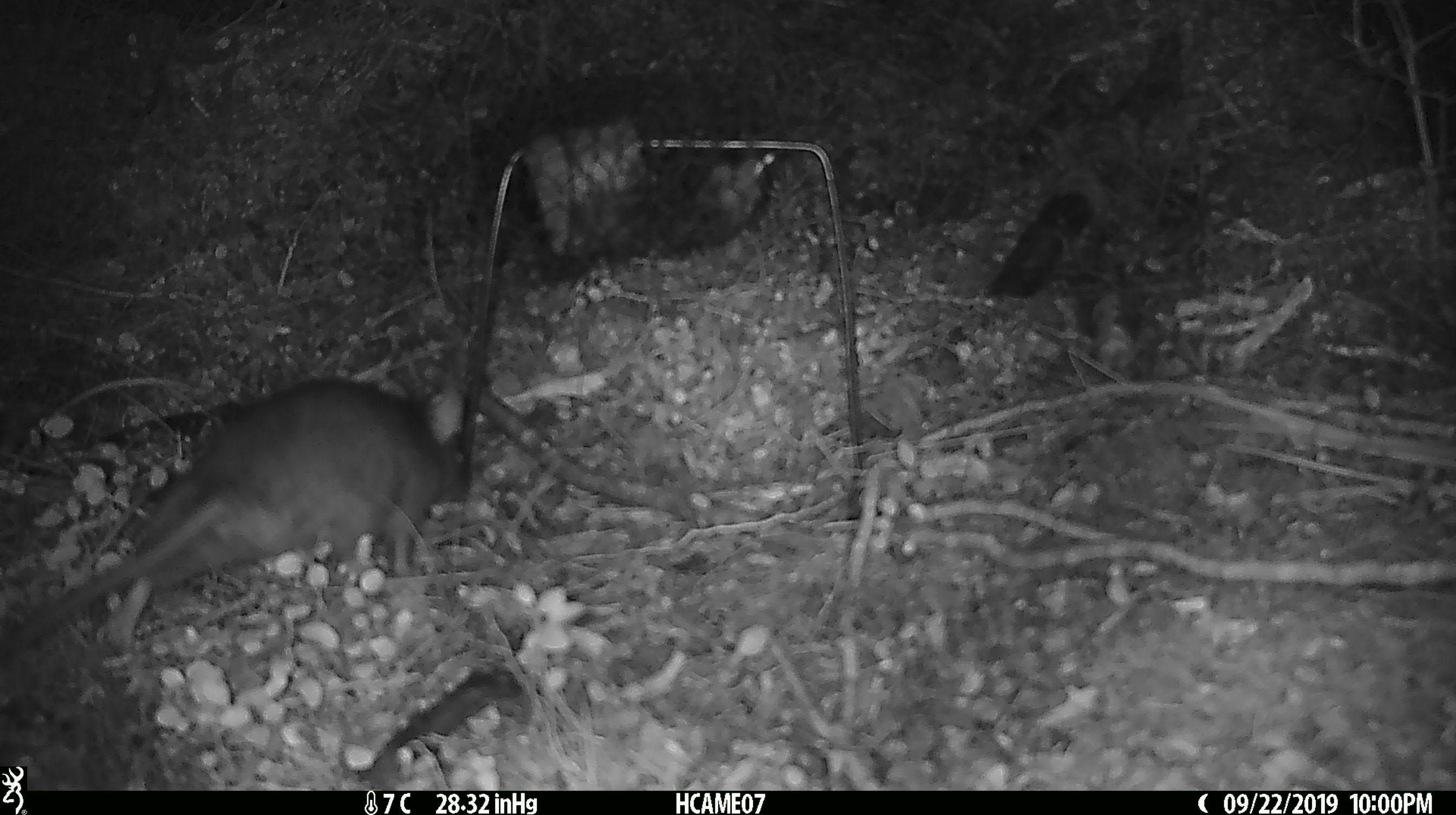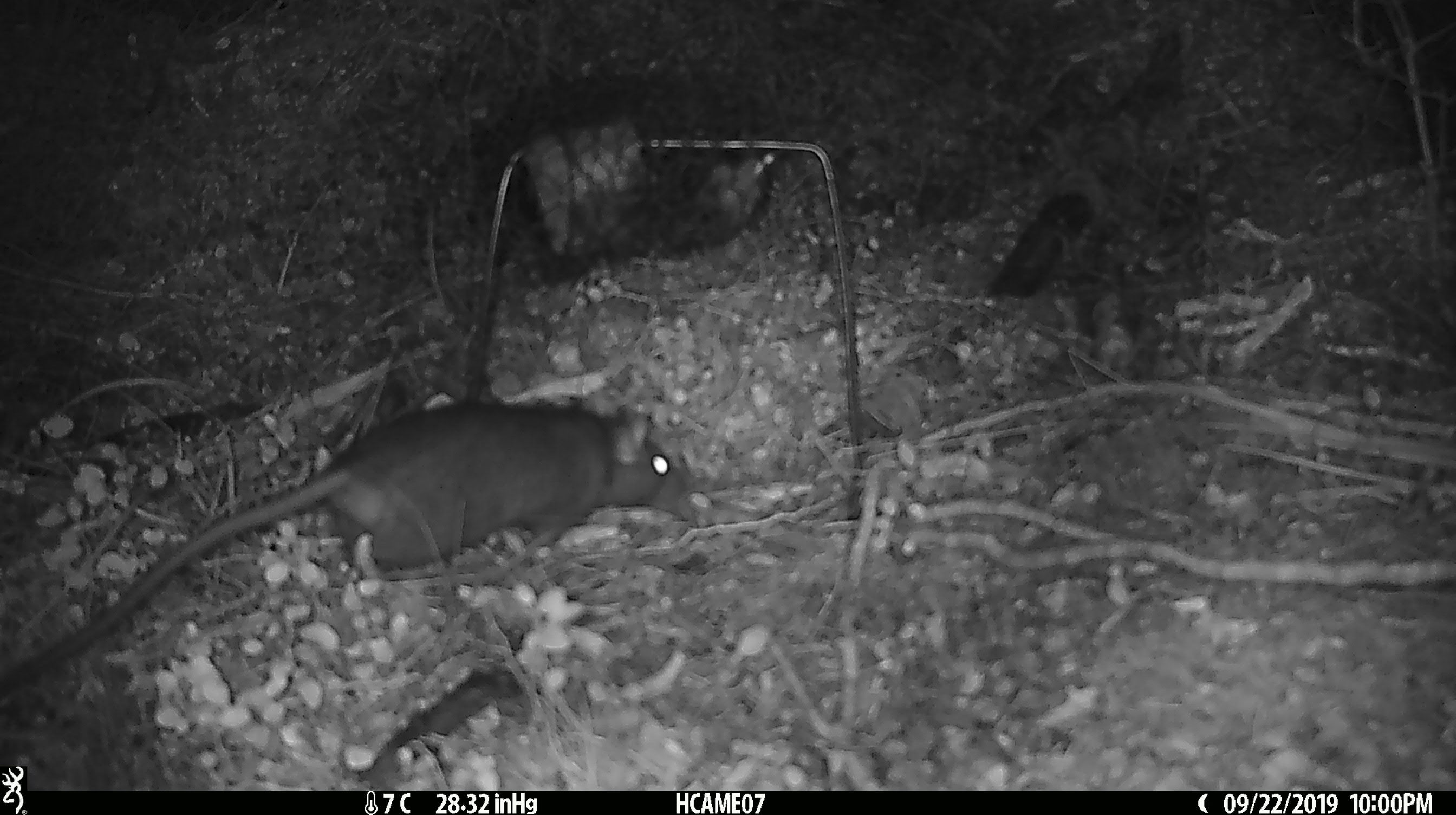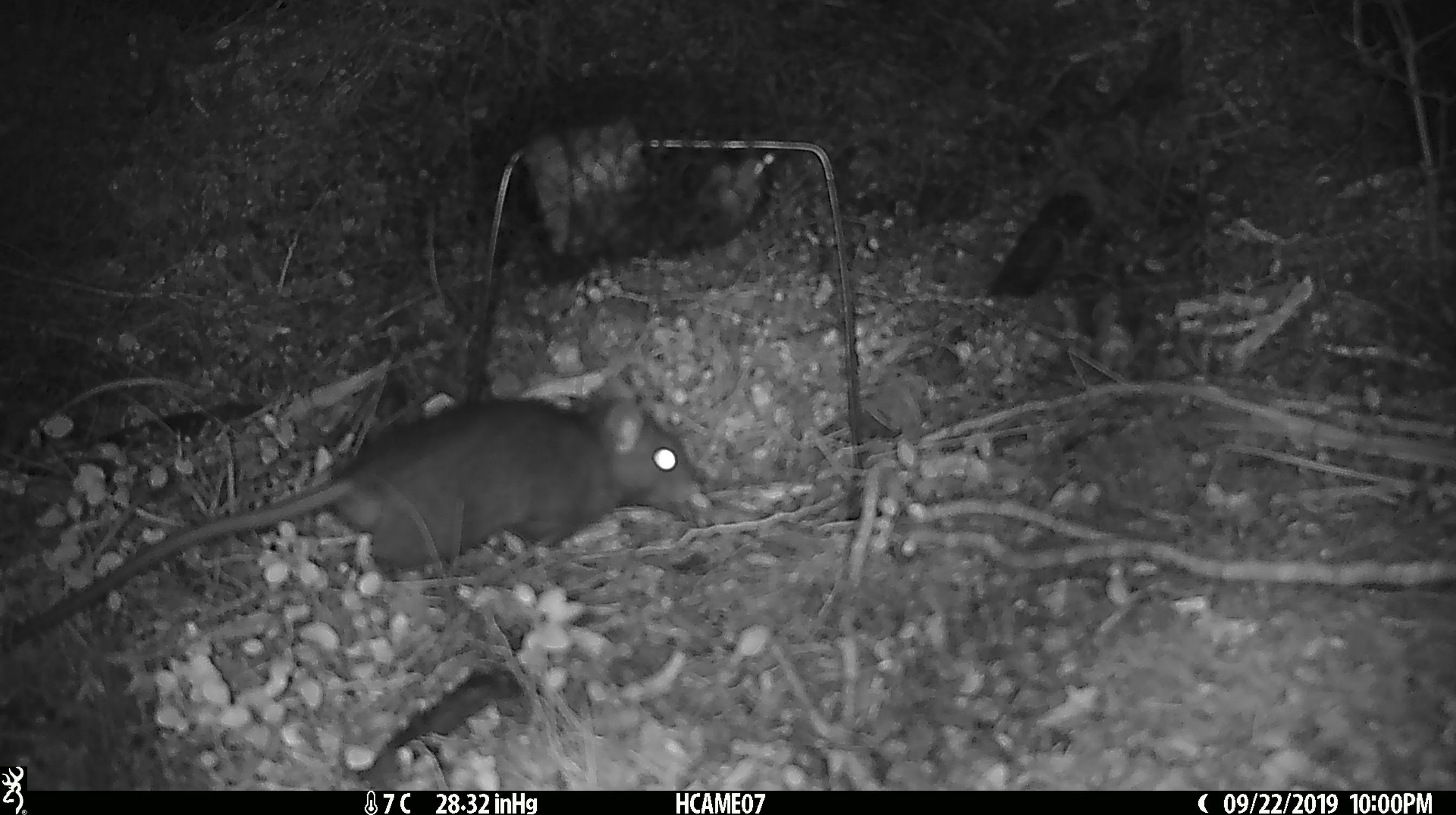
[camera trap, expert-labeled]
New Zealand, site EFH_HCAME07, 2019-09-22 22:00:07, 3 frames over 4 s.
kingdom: Animalia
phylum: Chordata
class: Mammalia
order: Rodentia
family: Muridae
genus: Rattus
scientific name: Rattus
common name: rat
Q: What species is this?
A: Rat (Rattus).